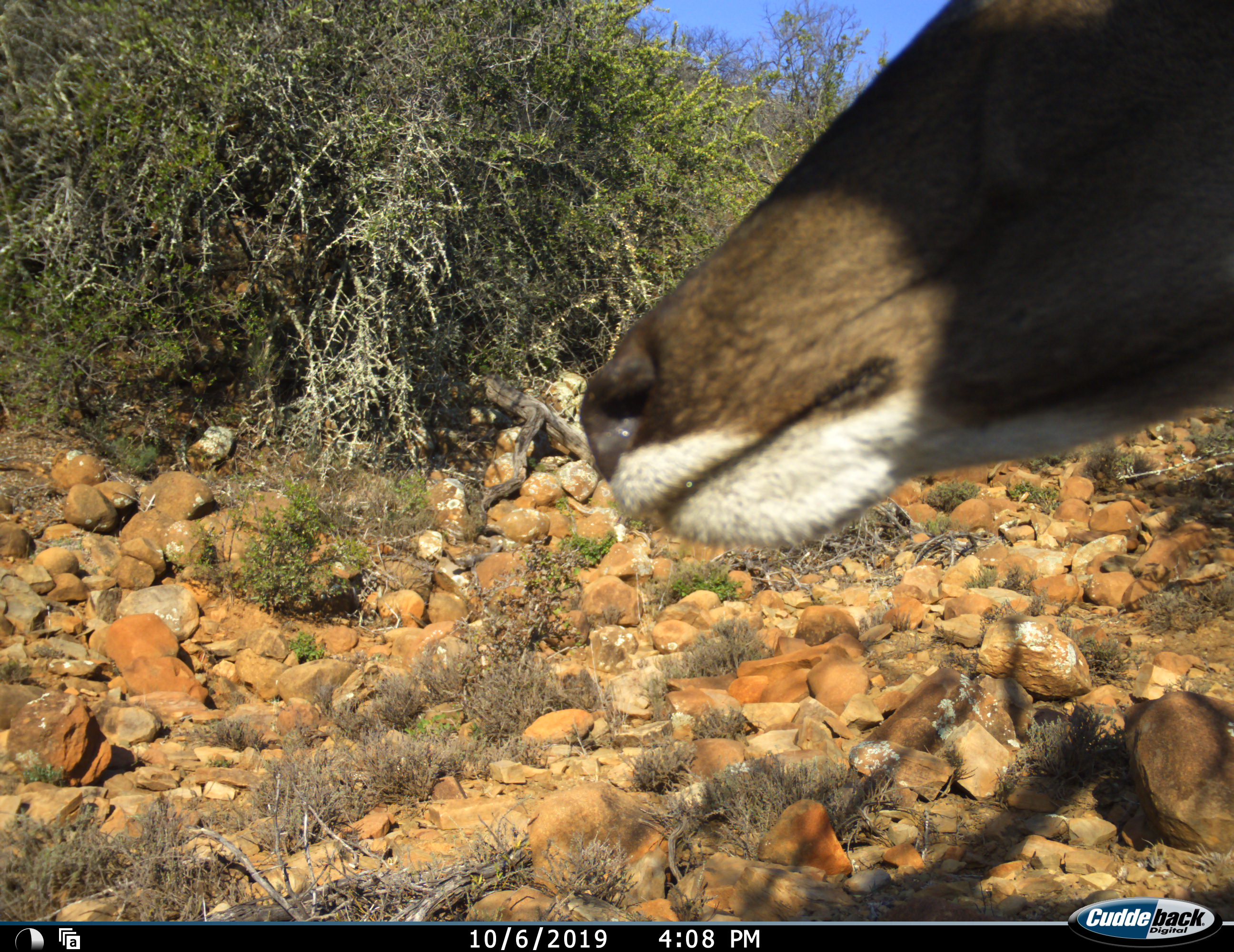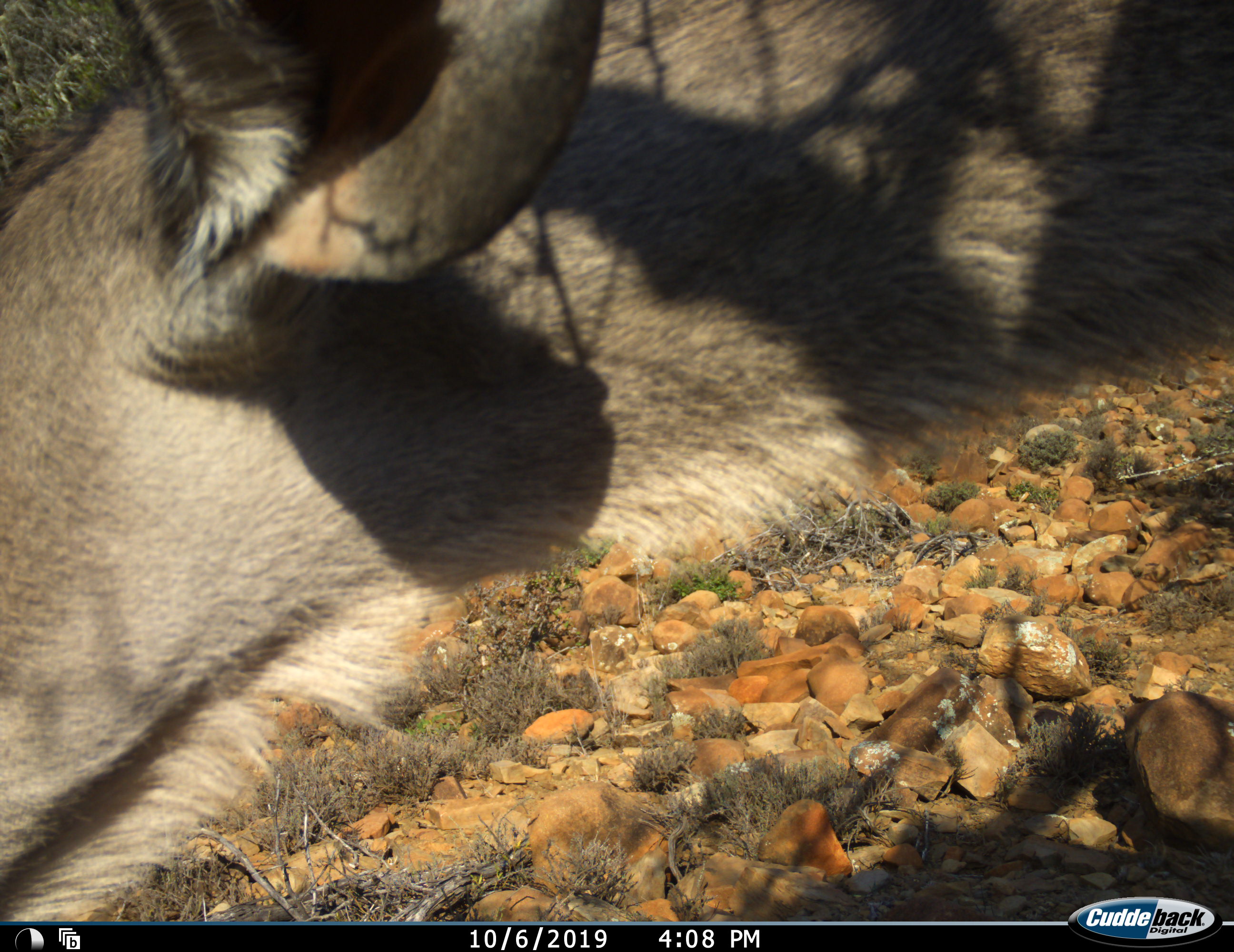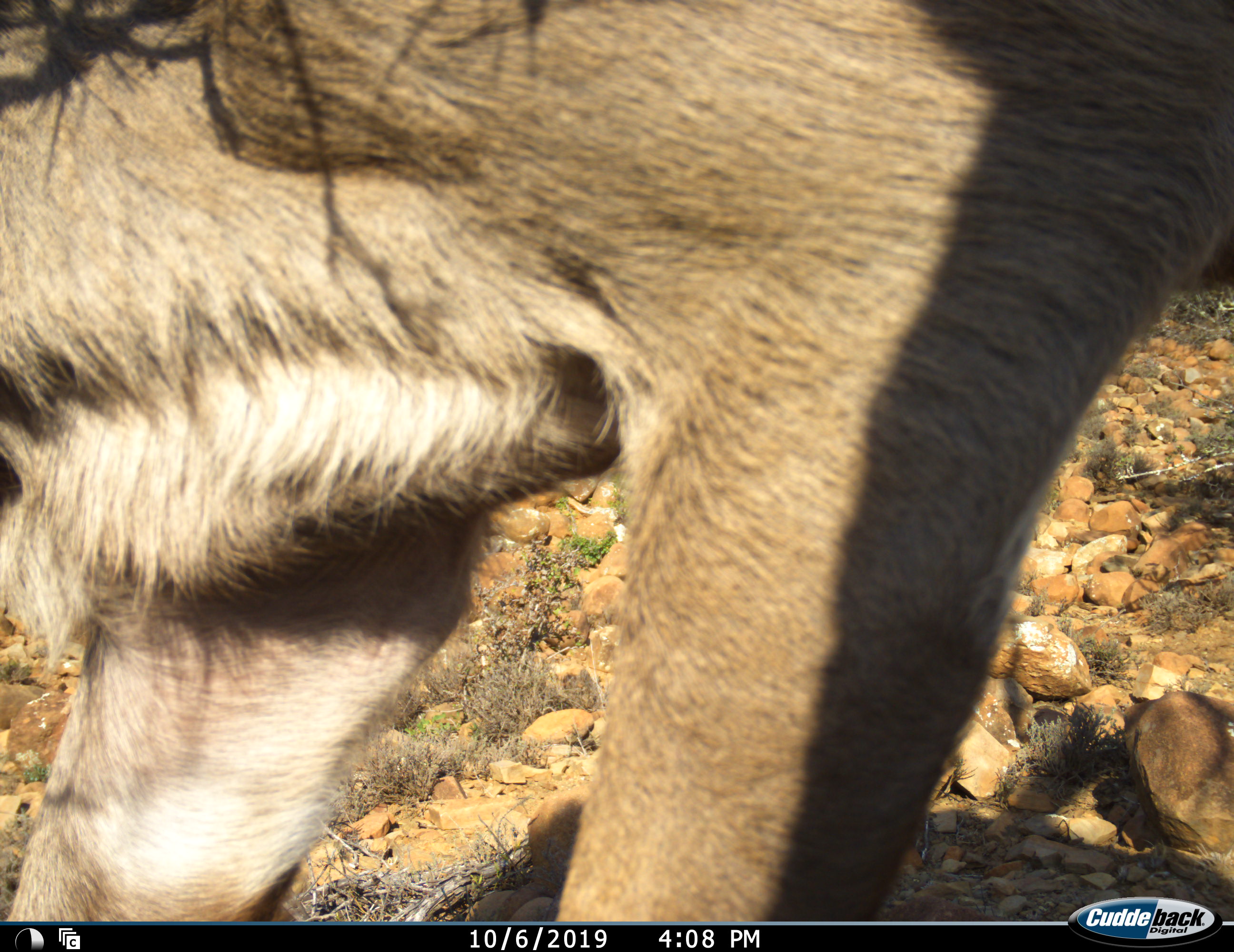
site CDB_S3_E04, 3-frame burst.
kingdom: Animalia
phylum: Chordata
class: Mammalia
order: Artiodactyla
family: Bovidae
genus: Tragelaphus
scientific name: Tragelaphus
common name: kudu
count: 1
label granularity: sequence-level